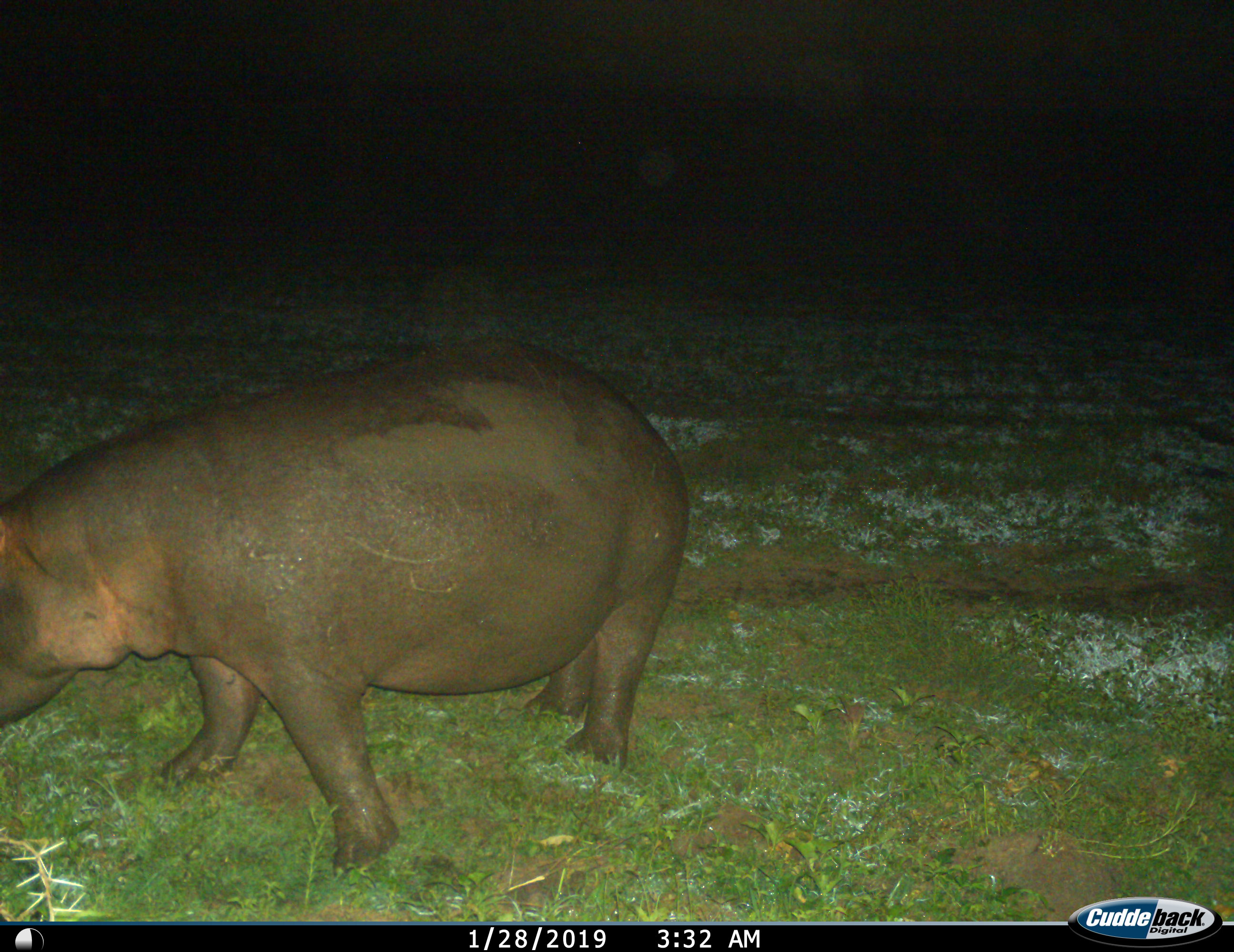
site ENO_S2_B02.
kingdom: Animalia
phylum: Chordata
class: Mammalia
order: Artiodactyla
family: Hippopotamidae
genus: Hippopotamus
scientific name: Hippopotamus amphibius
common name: hippopotamus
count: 1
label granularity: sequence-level